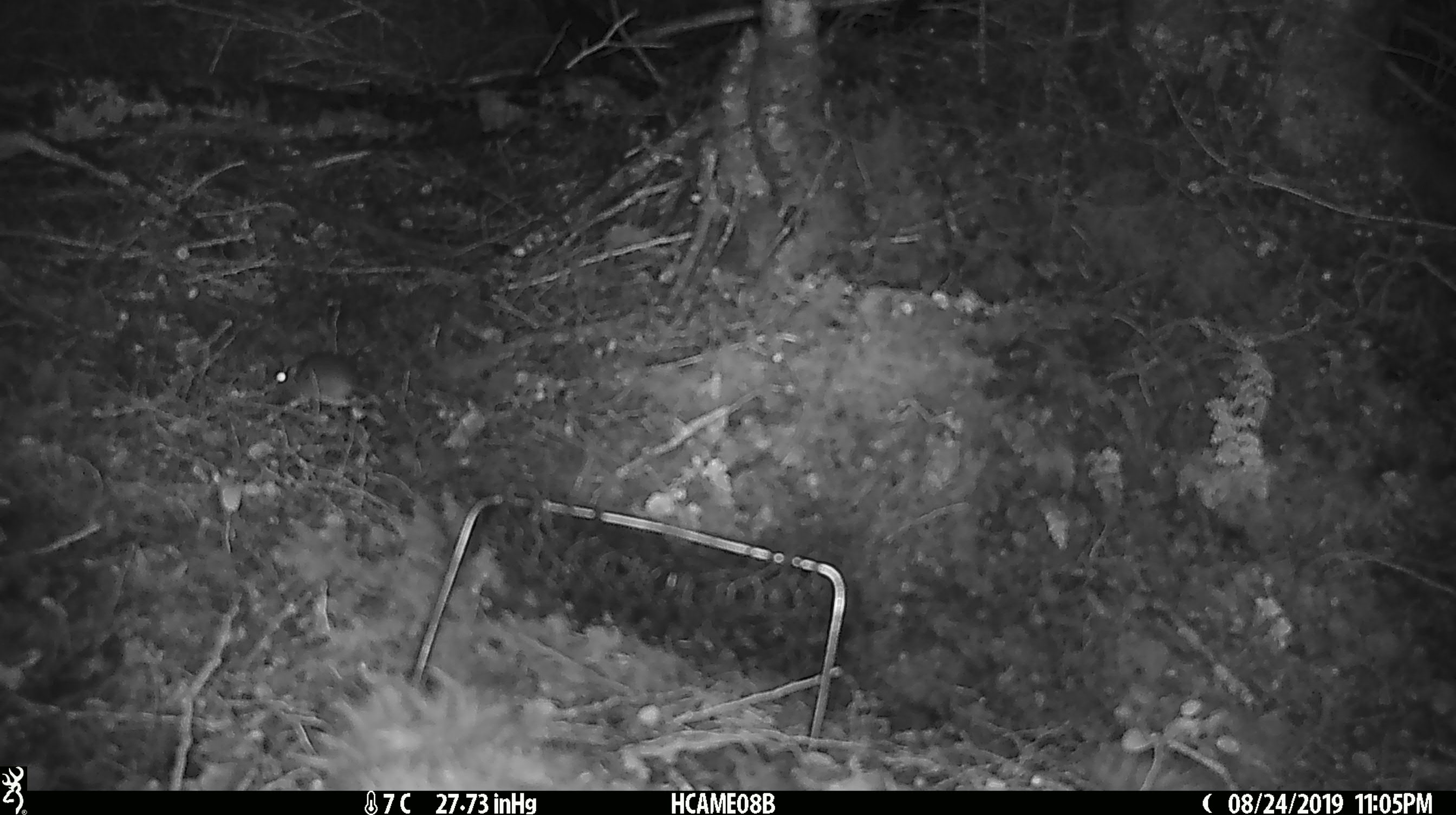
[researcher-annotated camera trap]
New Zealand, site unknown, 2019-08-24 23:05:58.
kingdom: Animalia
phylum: Chordata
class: Mammalia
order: Rodentia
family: Muridae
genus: Mus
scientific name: Mus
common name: mouse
Mouse (Mus).